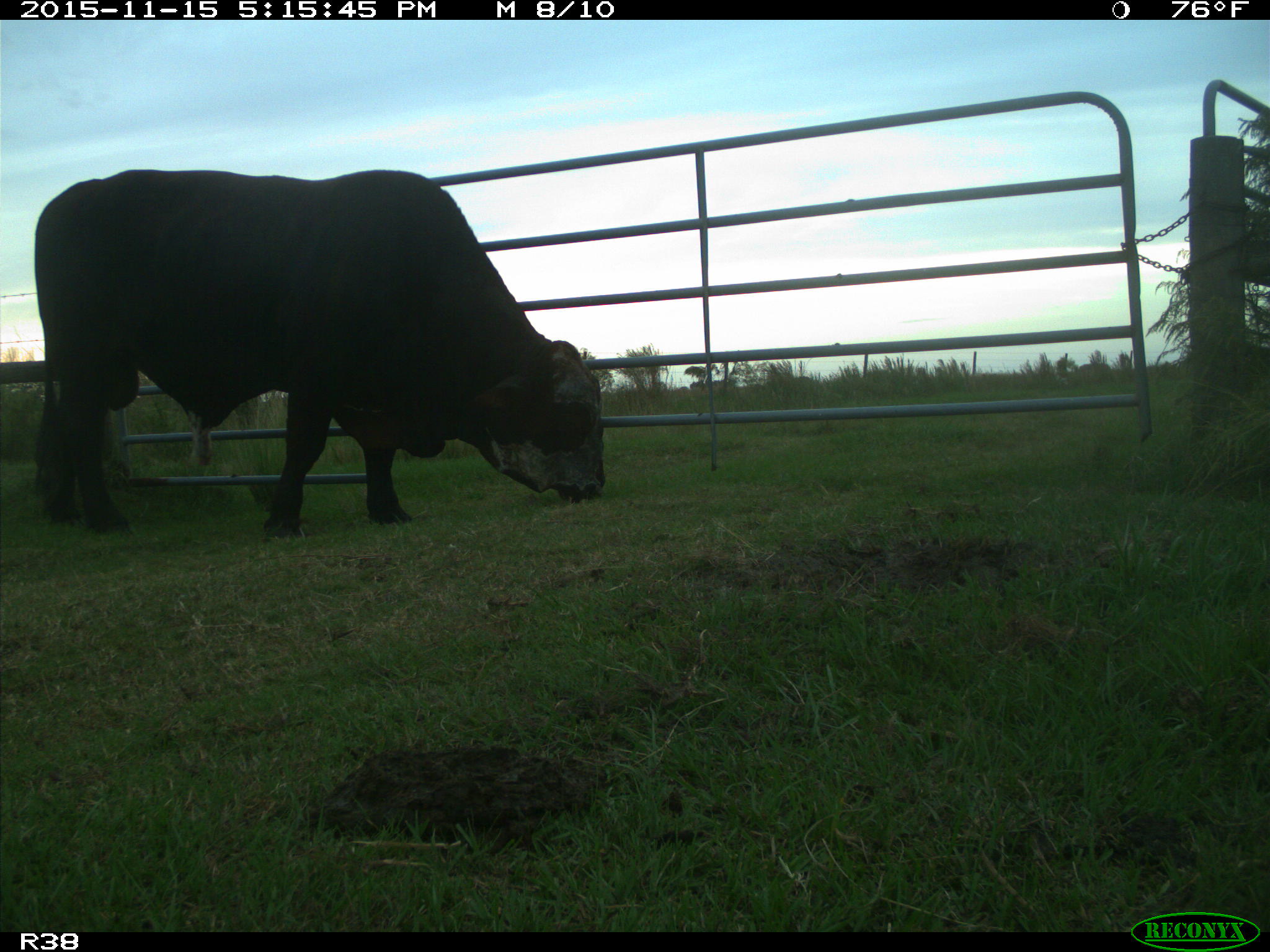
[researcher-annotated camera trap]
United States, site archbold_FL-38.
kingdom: Animalia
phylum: Chordata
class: Mammalia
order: Artiodactyla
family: Bovidae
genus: Bos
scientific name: Bos taurus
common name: domestic cow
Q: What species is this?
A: Bos taurus (domestic cow).